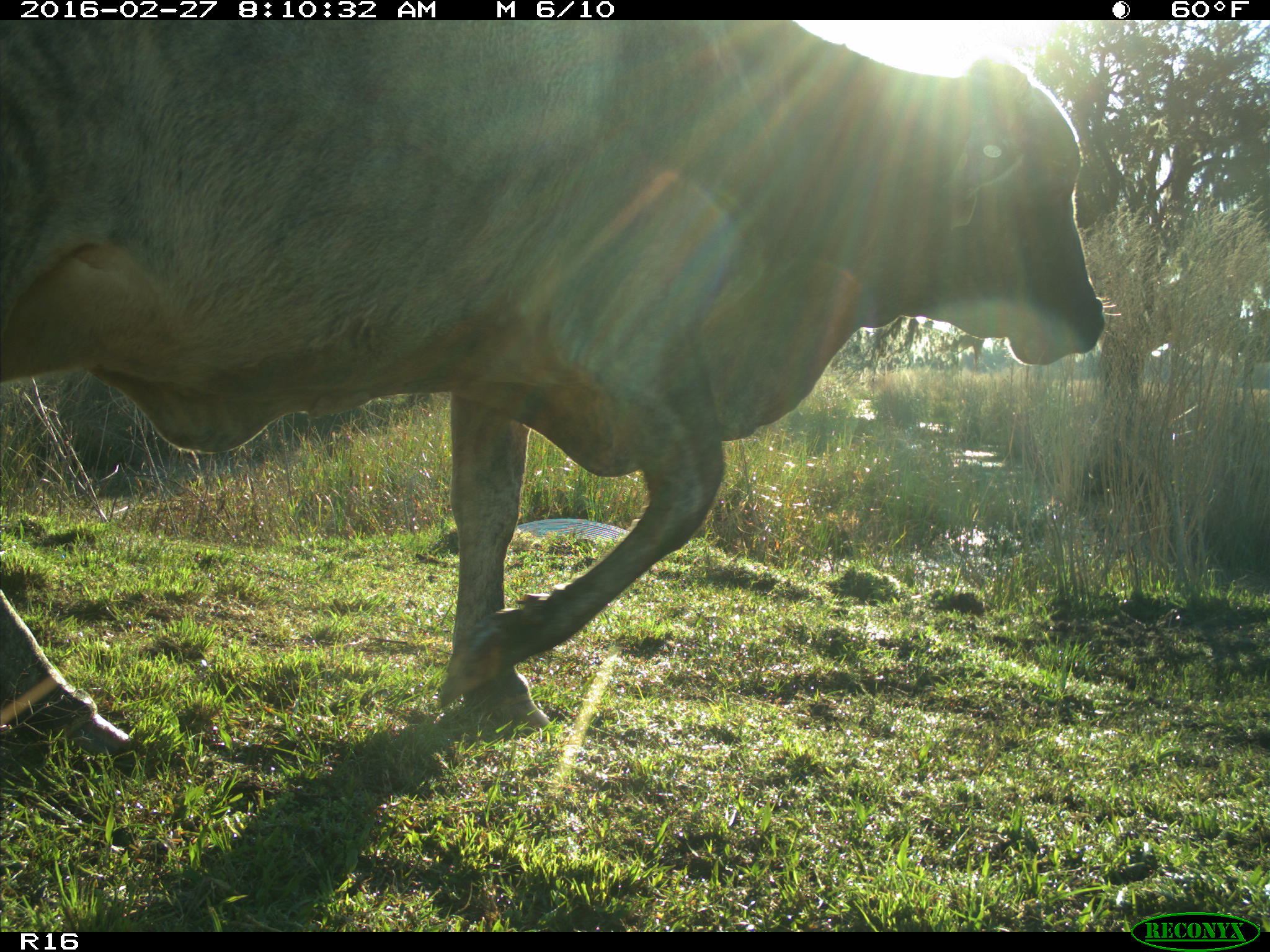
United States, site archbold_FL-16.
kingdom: Animalia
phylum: Chordata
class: Mammalia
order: Artiodactyla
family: Bovidae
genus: Bos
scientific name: Bos taurus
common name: domestic cow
Bos taurus (domestic cow).